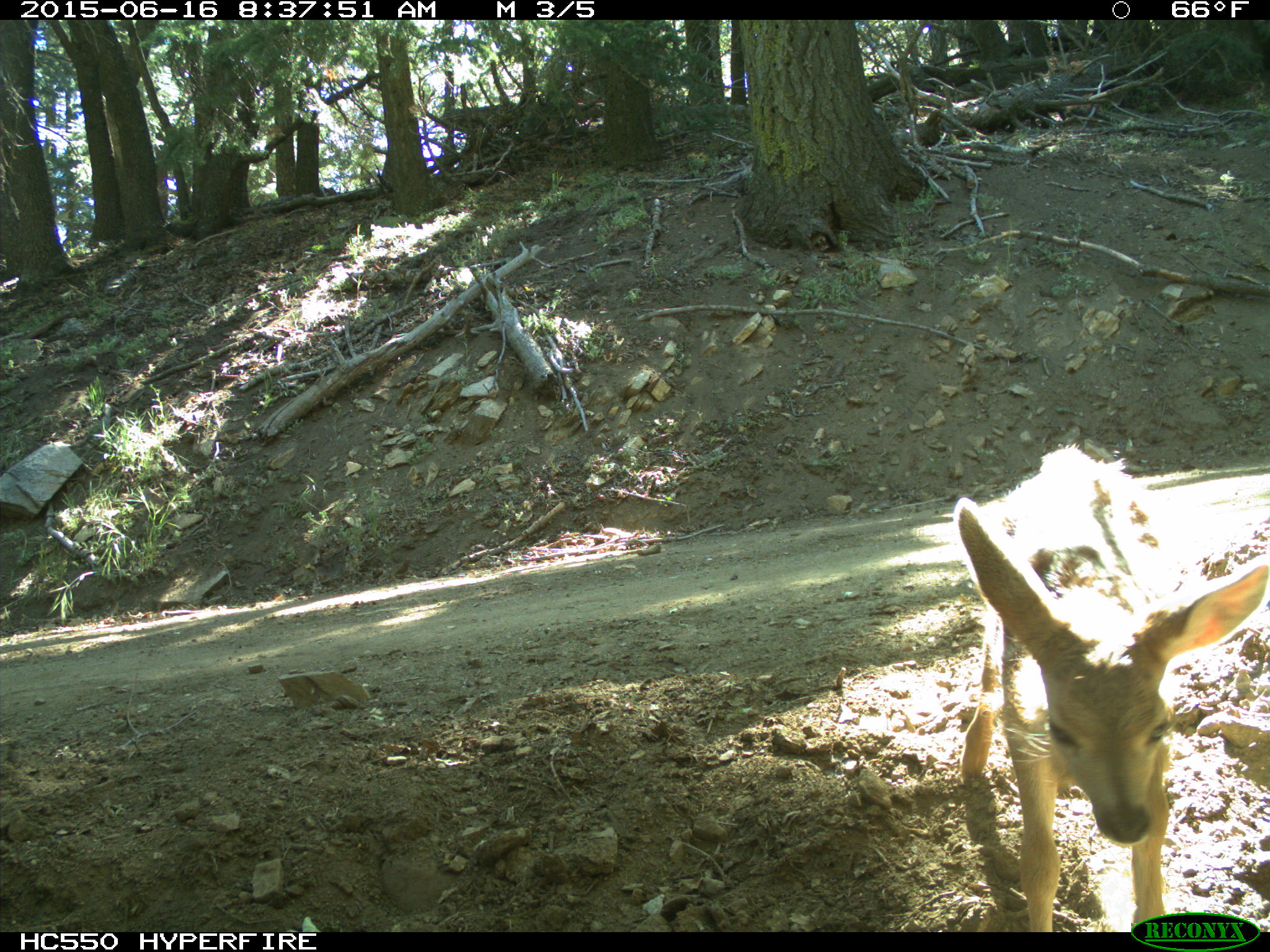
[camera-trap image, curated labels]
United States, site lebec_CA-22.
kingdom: Animalia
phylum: Chordata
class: Mammalia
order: Artiodactyla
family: Cervidae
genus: Odocoileus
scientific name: Odocoileus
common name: deer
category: unidentified deer